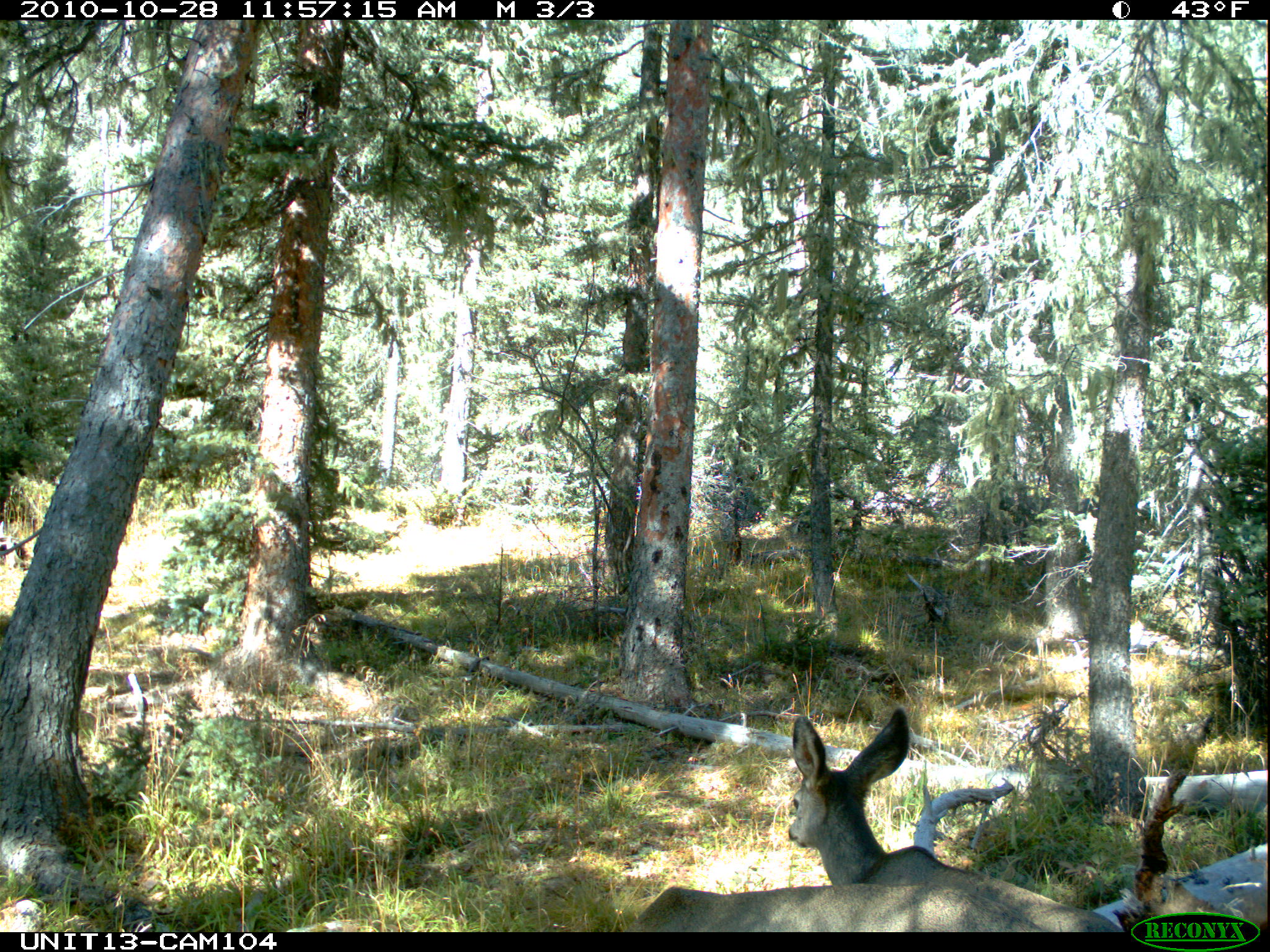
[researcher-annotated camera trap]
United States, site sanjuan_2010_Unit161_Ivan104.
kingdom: Animalia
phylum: Chordata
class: Mammalia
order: Artiodactyla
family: Cervidae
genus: Odocoileus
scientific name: Odocoileus hemionus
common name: mule deer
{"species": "Odocoileus hemionus (mule deer)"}